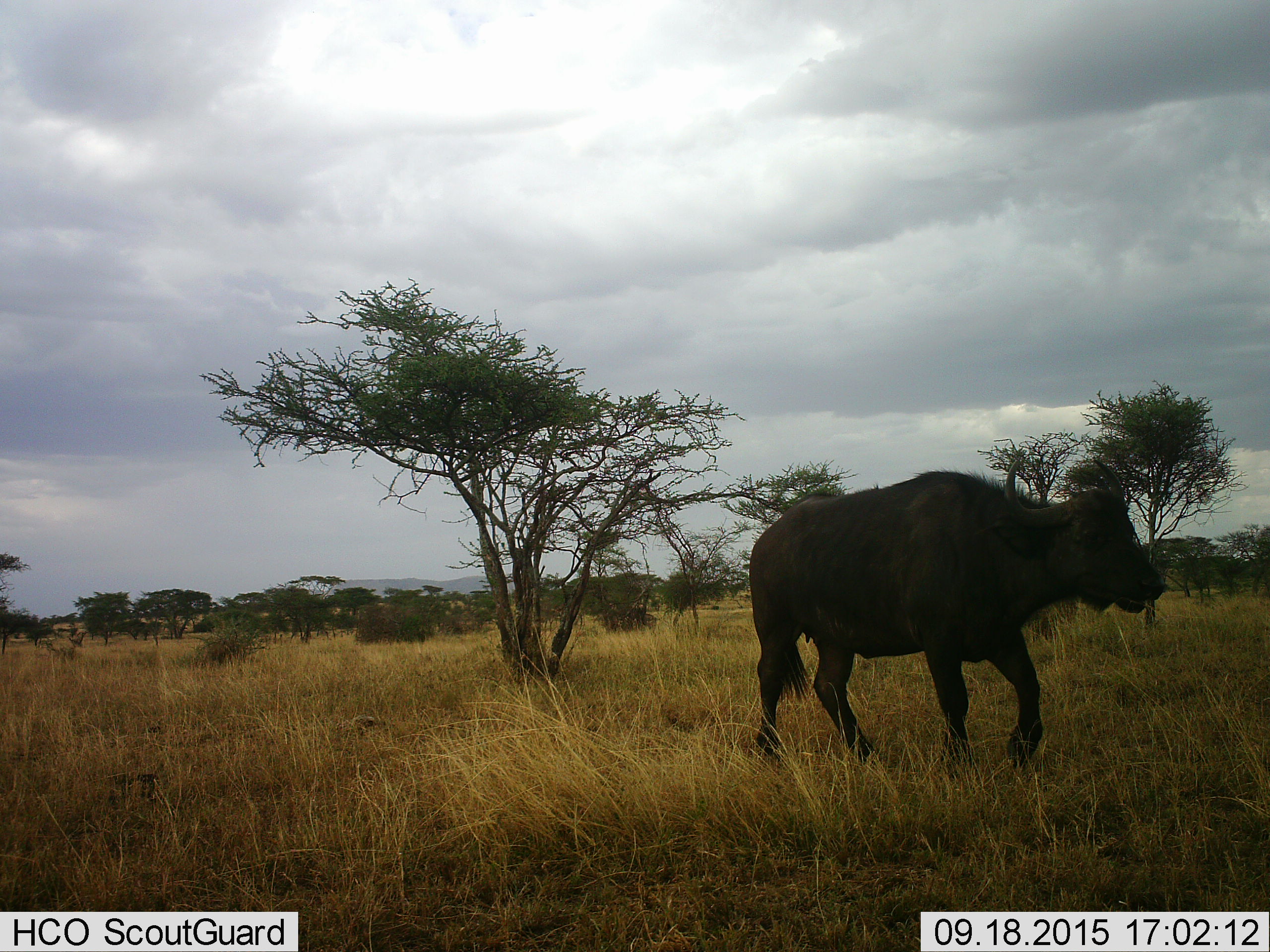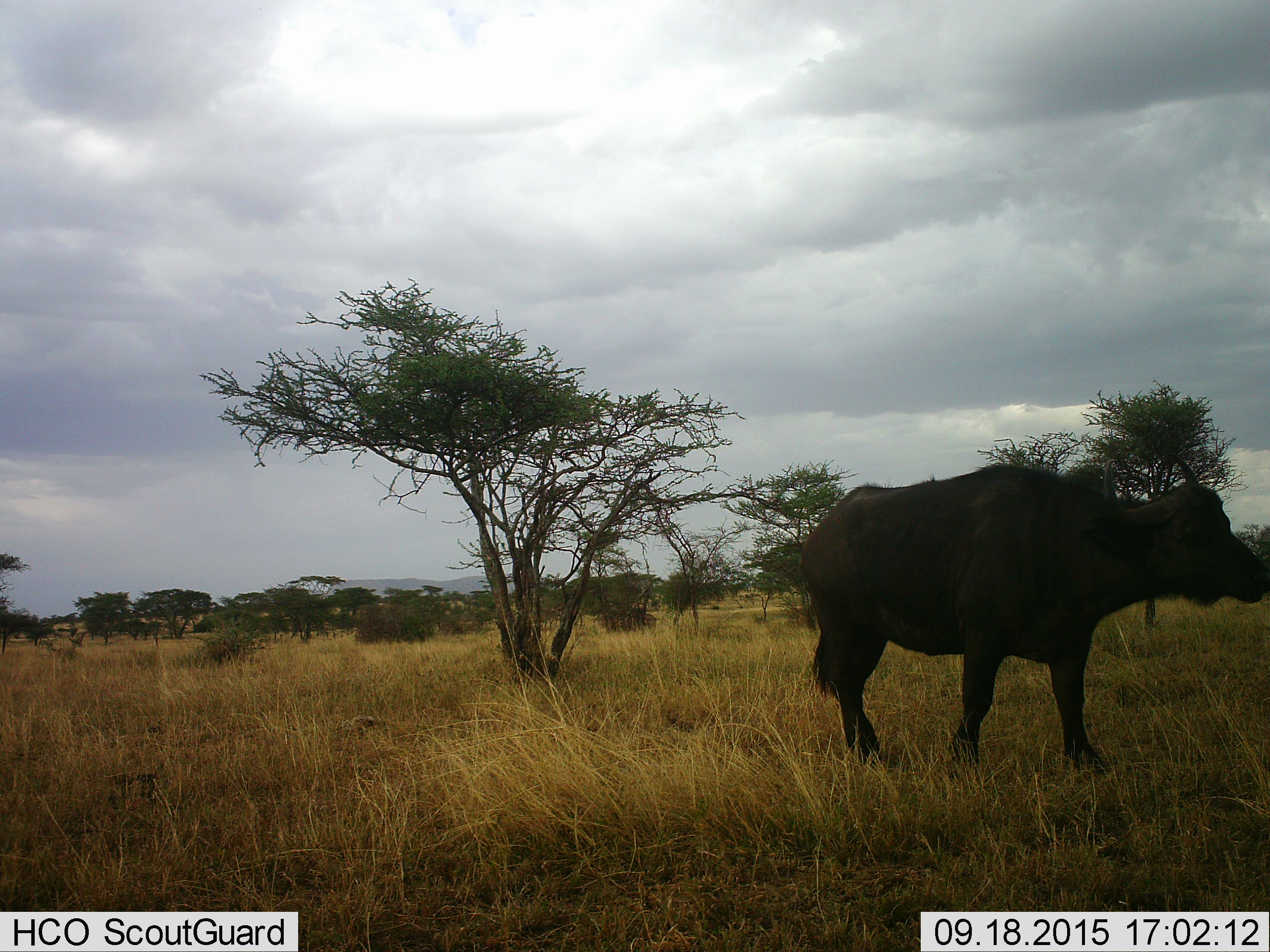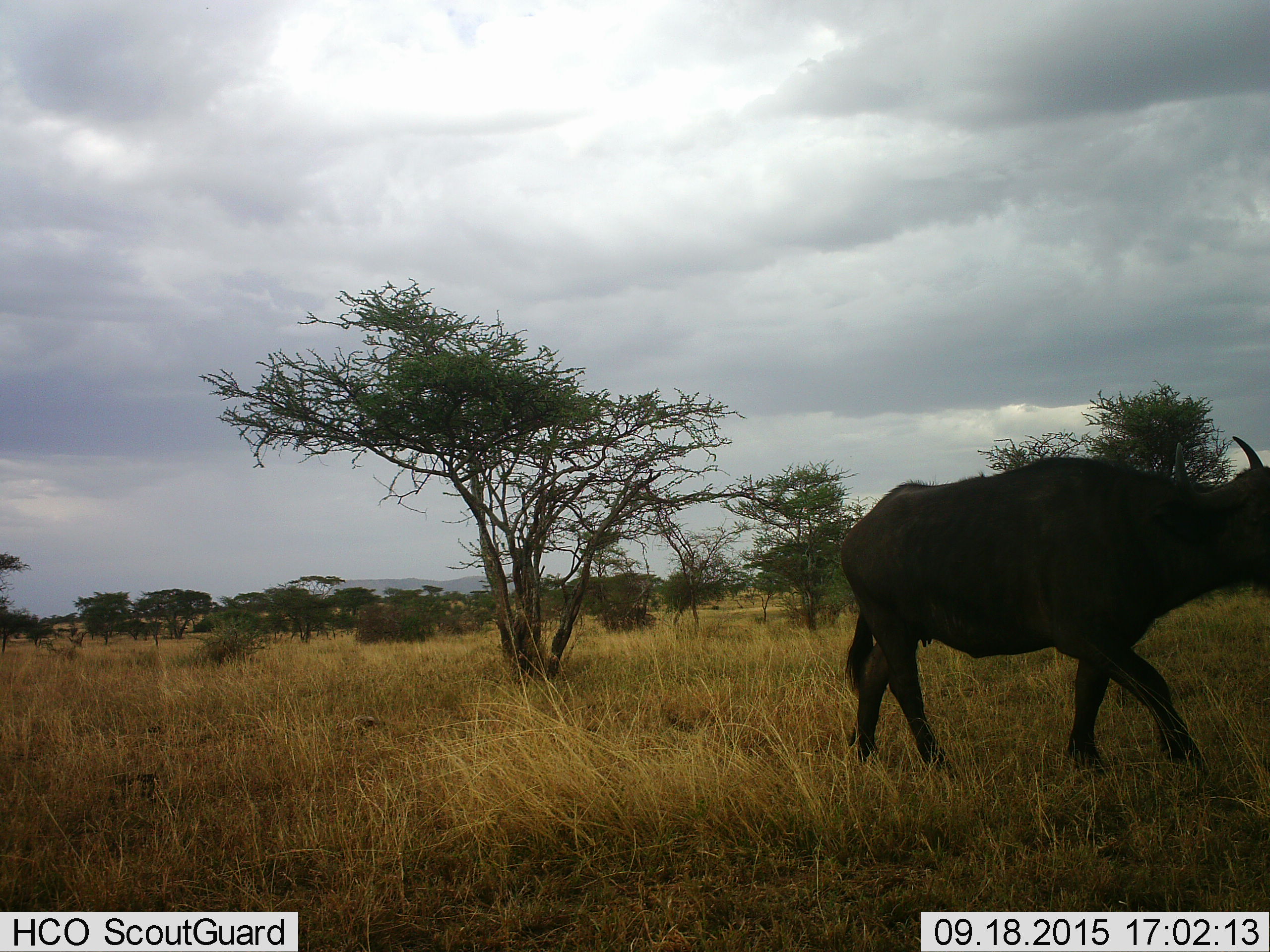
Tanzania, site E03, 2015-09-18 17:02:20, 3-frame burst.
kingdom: Animalia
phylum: Chordata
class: Mammalia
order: Artiodactyla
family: Bovidae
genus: Syncerus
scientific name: Syncerus caffer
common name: cape buffalo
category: buffalo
Buffalo (cape buffalo) (Syncerus caffer), count 1. Behavior (volunteer vote fractions): standing 9%, resting 0%, moving 91%, interacting 0%. Young present (vote fraction): 0%. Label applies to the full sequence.